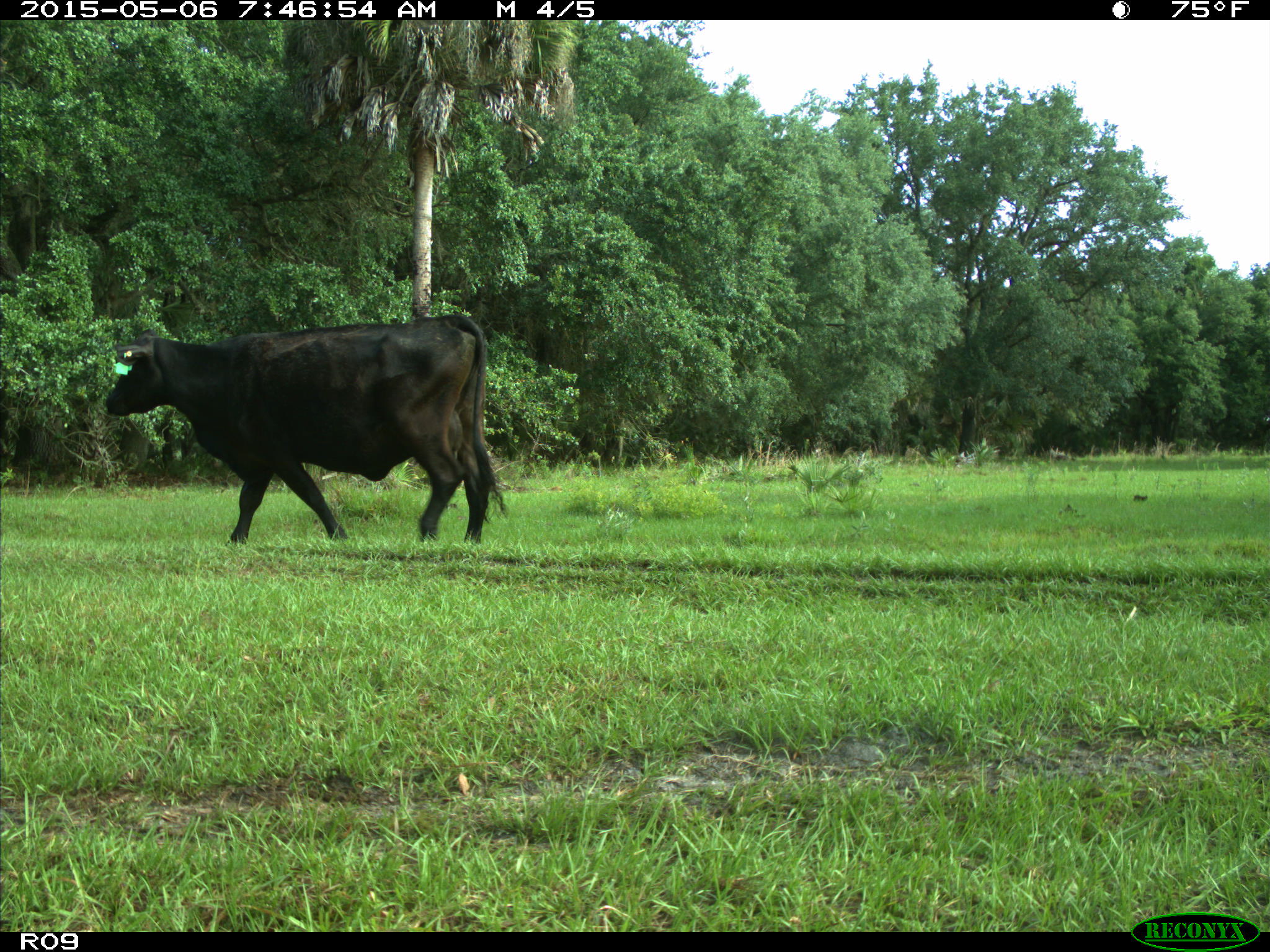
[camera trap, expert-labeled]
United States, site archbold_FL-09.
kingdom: Animalia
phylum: Chordata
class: Mammalia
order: Artiodactyla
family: Bovidae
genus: Bos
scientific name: Bos taurus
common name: domestic cow